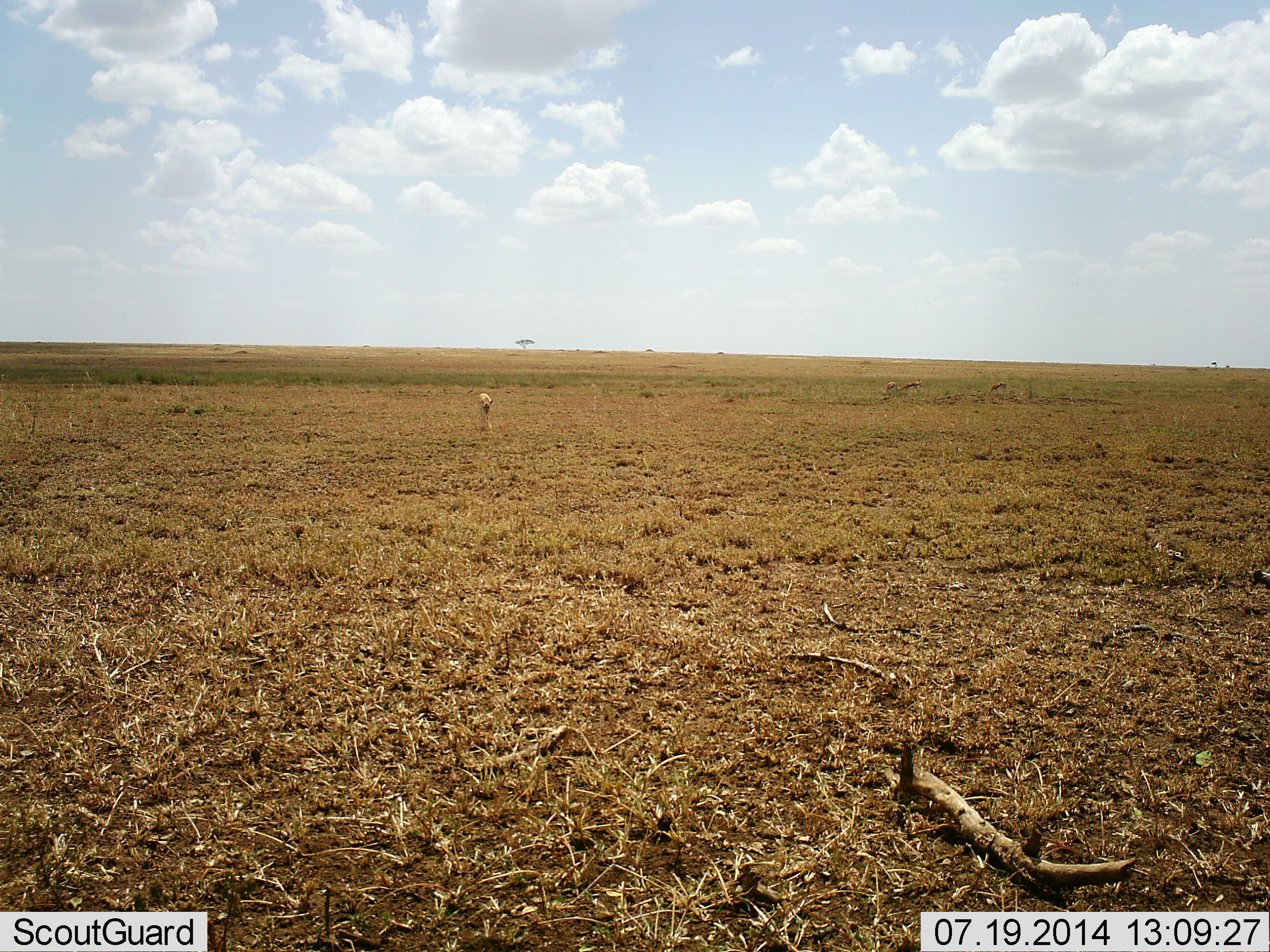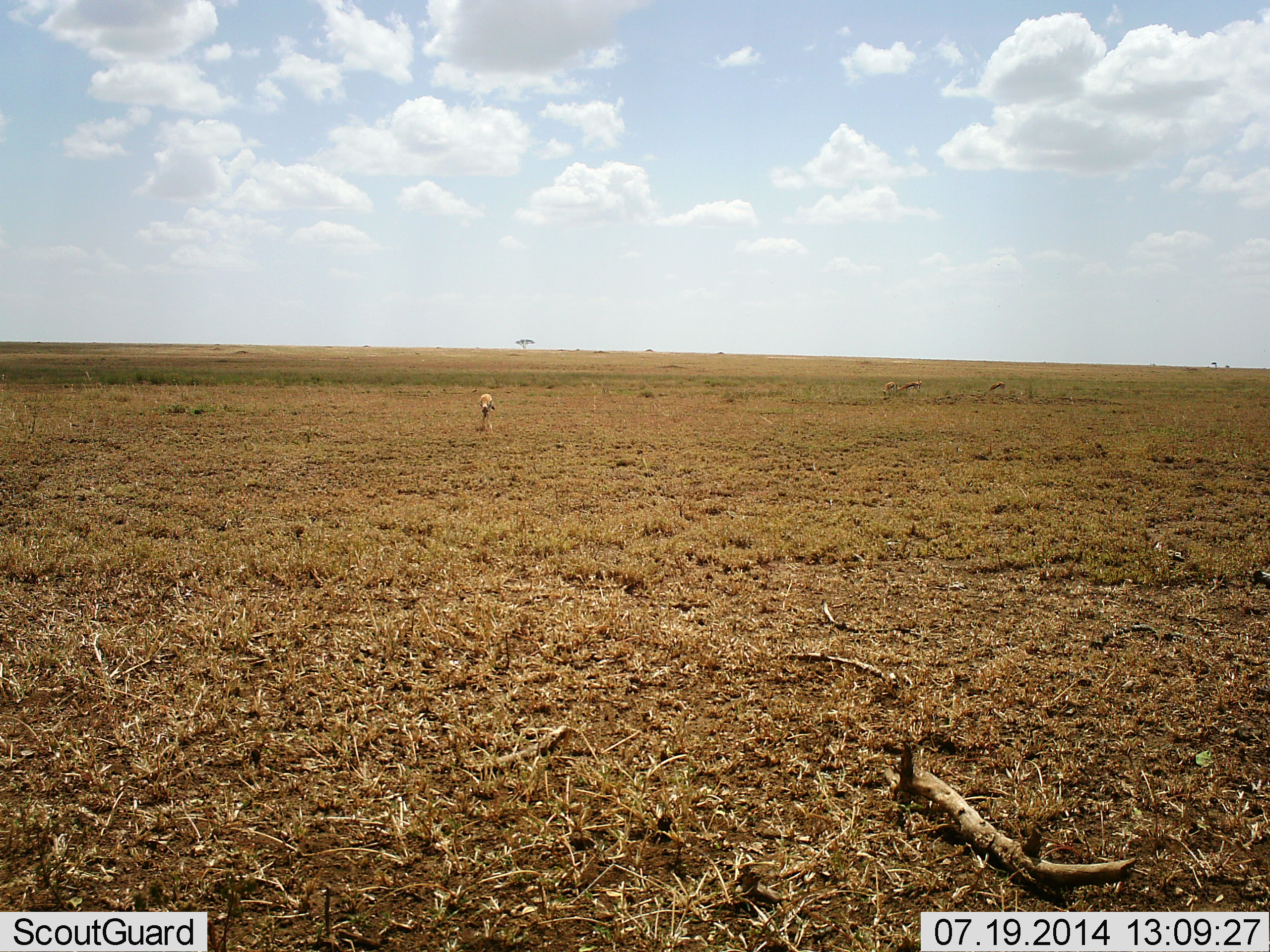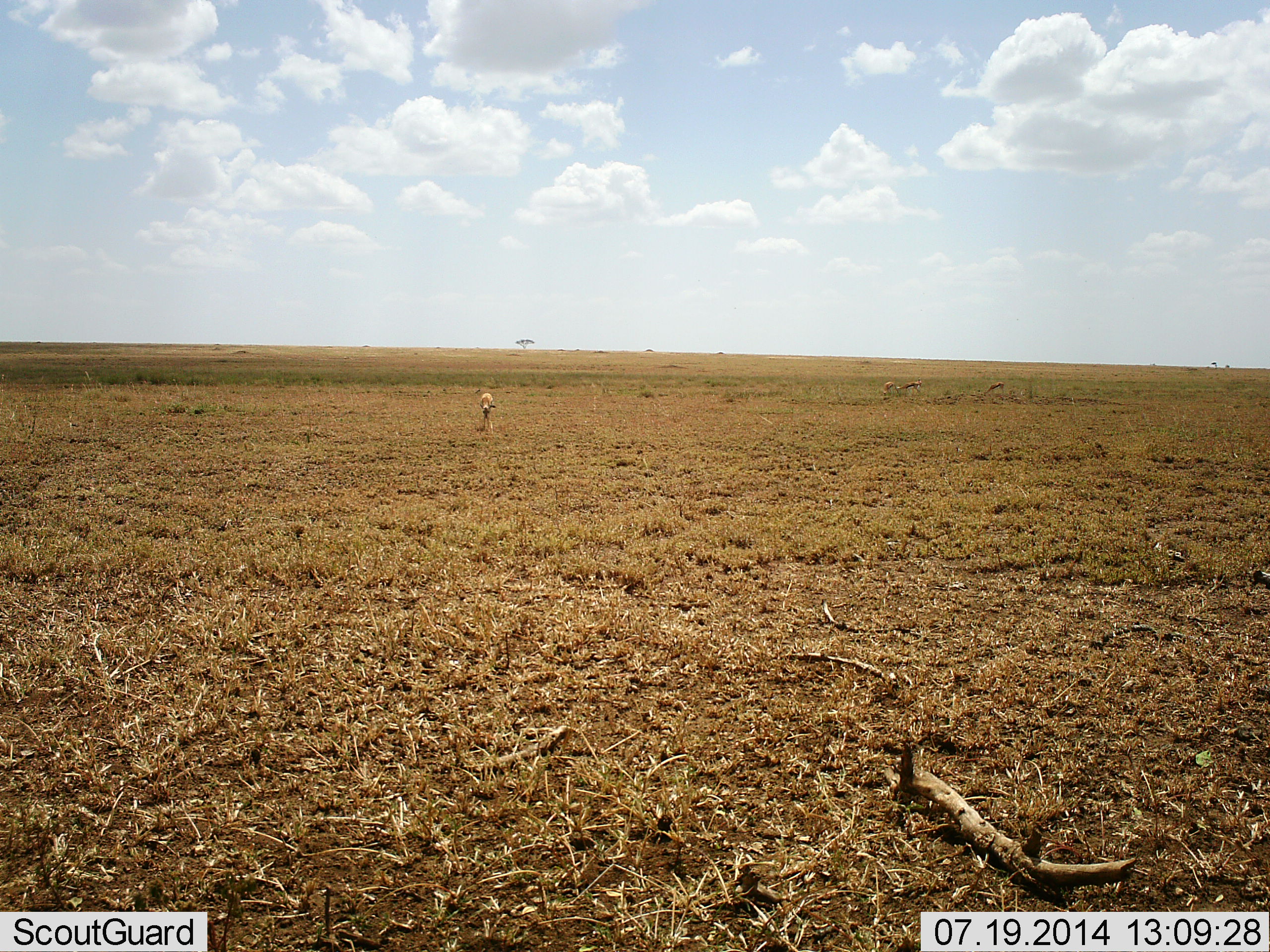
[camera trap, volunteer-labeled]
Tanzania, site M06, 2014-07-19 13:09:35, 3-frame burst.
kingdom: Animalia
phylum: Chordata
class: Mammalia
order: Artiodactyla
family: Bovidae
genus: Eudorcas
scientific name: Eudorcas thomsonii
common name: thomson's gazelle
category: gazellethomsons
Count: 1.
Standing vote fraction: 44%.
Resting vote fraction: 0%.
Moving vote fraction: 33%.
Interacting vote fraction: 0%.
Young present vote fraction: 0%.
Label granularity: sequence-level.